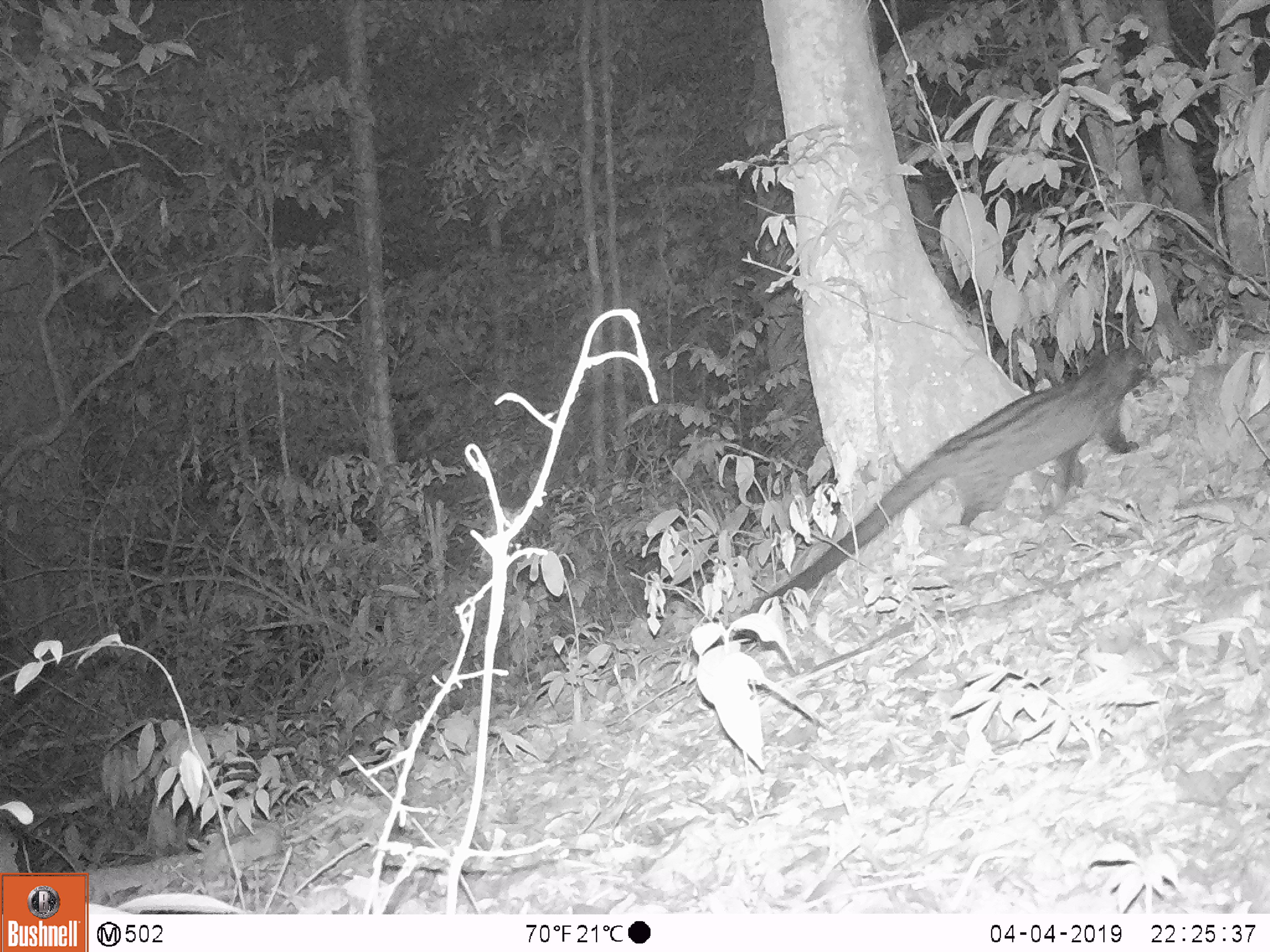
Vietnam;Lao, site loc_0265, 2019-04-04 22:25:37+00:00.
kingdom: Animalia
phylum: Chordata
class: Mammalia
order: Carnivora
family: Viverridae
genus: Paradoxurus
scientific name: Paradoxurus hermaphroditus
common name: common palm civet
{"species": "common palm civet (Paradoxurus hermaphroditus)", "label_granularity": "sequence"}